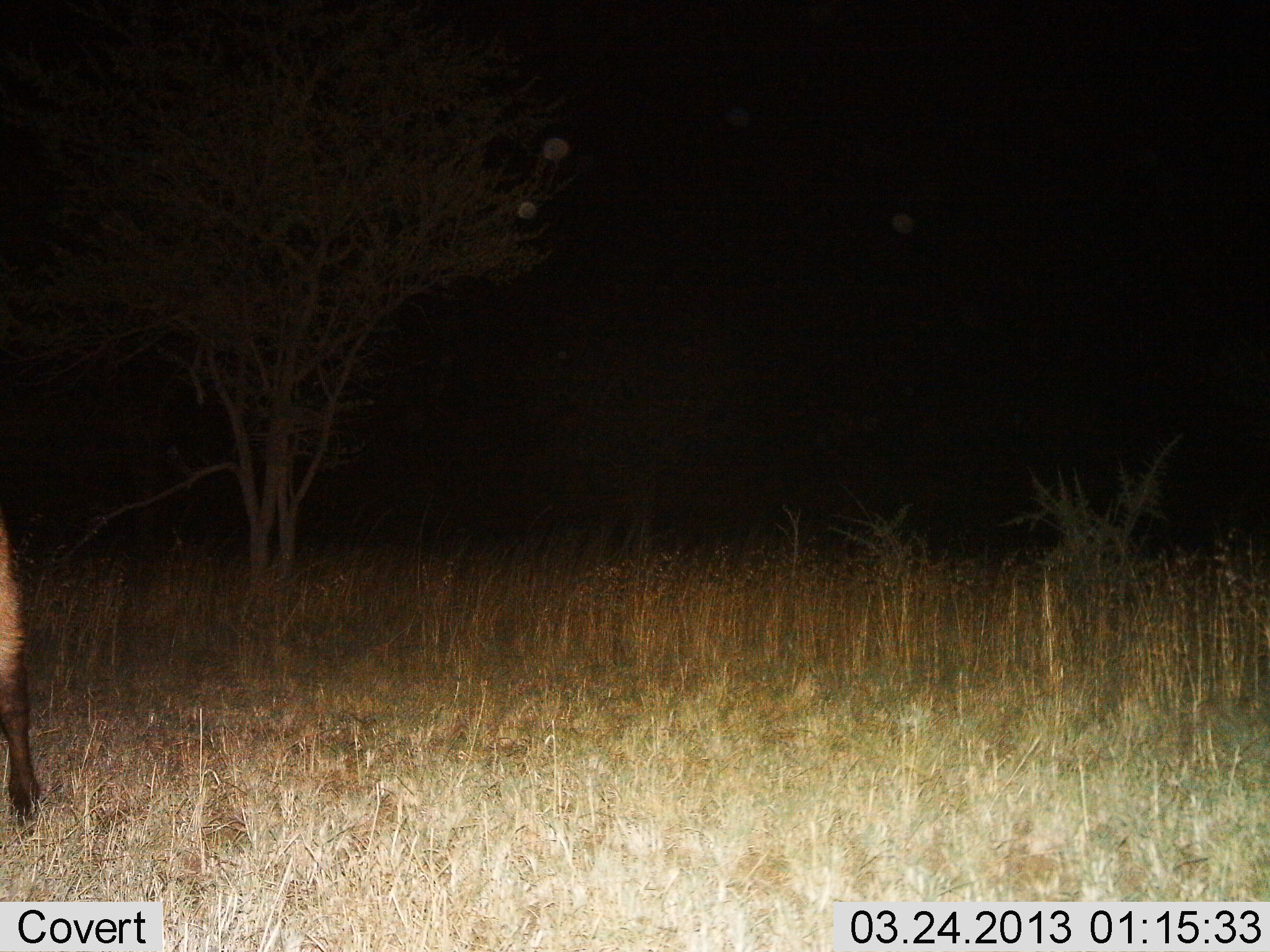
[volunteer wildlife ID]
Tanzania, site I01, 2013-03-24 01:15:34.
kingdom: Animalia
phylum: Chordata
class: Mammalia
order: Artiodactyla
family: Bovidae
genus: Syncerus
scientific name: Syncerus caffer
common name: cape buffalo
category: buffalo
Buffalo (cape buffalo) (Syncerus caffer), count 1. Behavior (volunteer vote fractions): standing 100%, resting 0%, moving 0%, interacting 0%. Young present (vote fraction): 0%. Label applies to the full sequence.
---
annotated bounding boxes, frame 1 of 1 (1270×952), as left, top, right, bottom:
animal: 0, 517, 45, 826